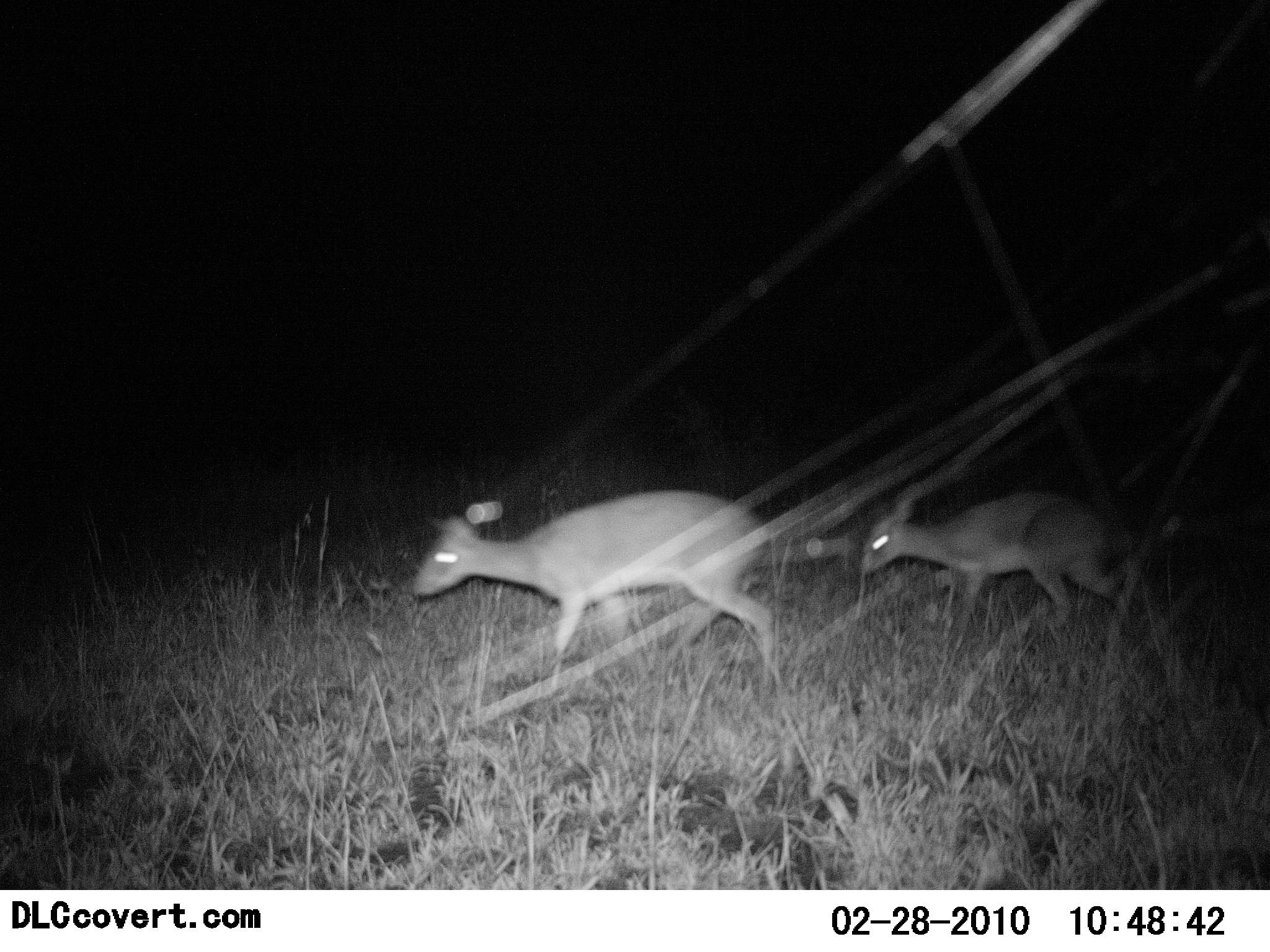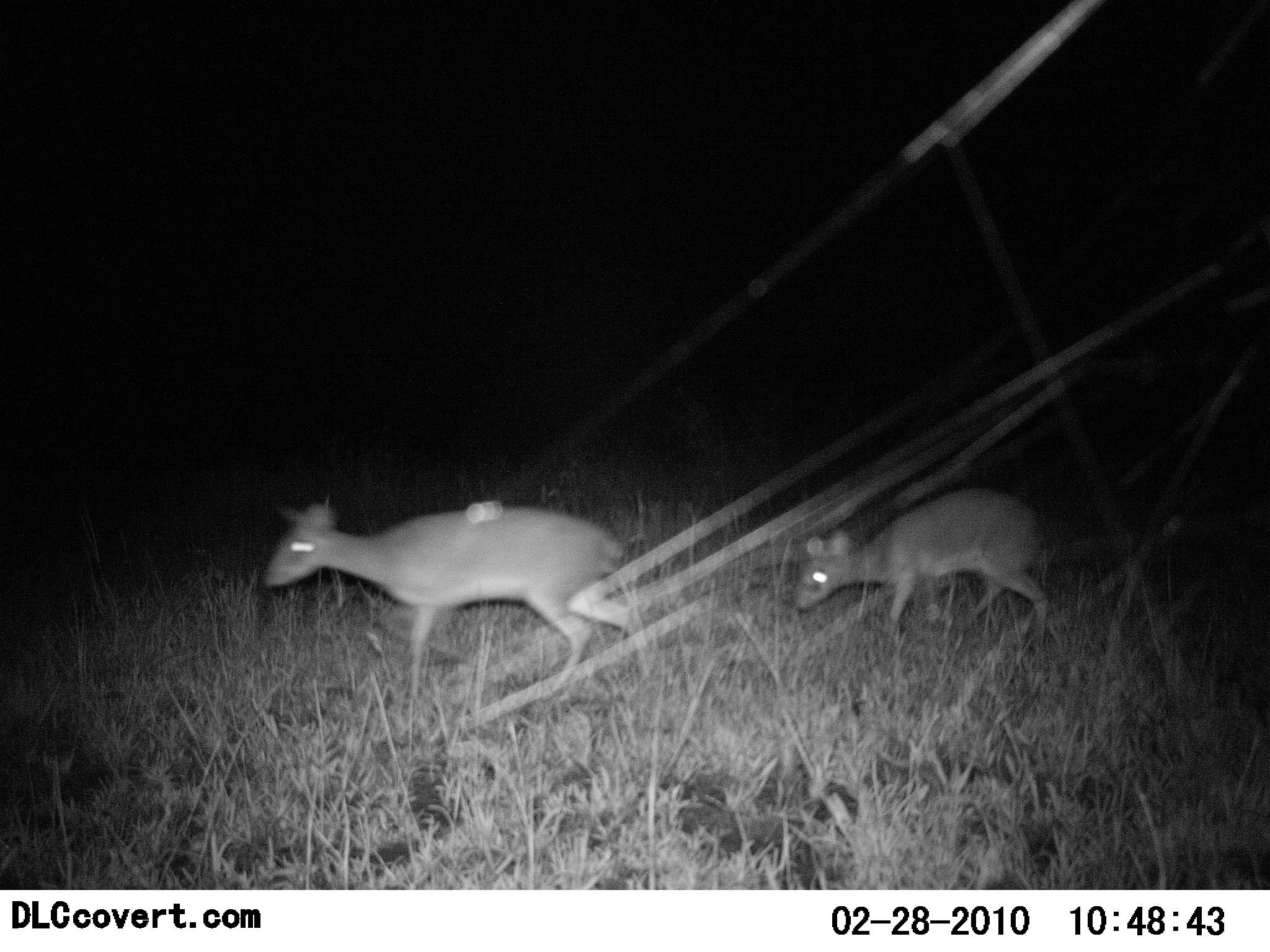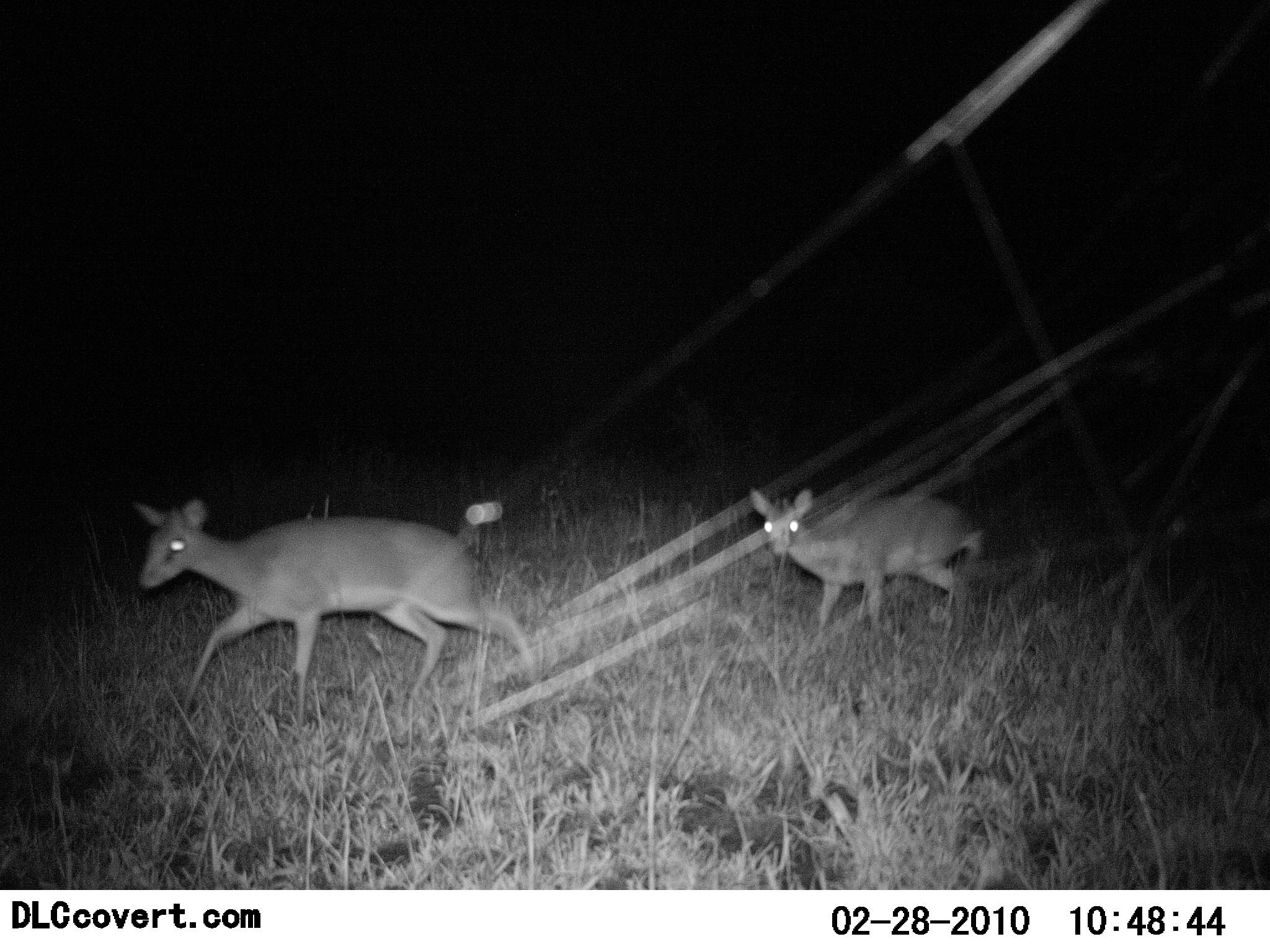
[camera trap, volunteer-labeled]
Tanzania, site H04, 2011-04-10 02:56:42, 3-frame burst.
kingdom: Animalia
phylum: Chordata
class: Mammalia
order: Artiodactyla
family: Bovidae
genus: Madoqua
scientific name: Madoqua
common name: dikdik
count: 2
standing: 0%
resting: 0%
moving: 100%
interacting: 0%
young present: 0%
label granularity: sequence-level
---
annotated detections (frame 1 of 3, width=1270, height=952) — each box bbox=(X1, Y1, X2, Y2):
animal: bbox=(406, 487, 782, 696); bbox=(858, 489, 1138, 632)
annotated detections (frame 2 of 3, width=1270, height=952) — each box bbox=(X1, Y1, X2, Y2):
animal: bbox=(257, 494, 660, 712); bbox=(793, 489, 1055, 655)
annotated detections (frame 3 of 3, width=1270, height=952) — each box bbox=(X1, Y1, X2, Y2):
animal: bbox=(129, 497, 539, 714); bbox=(743, 484, 985, 635)